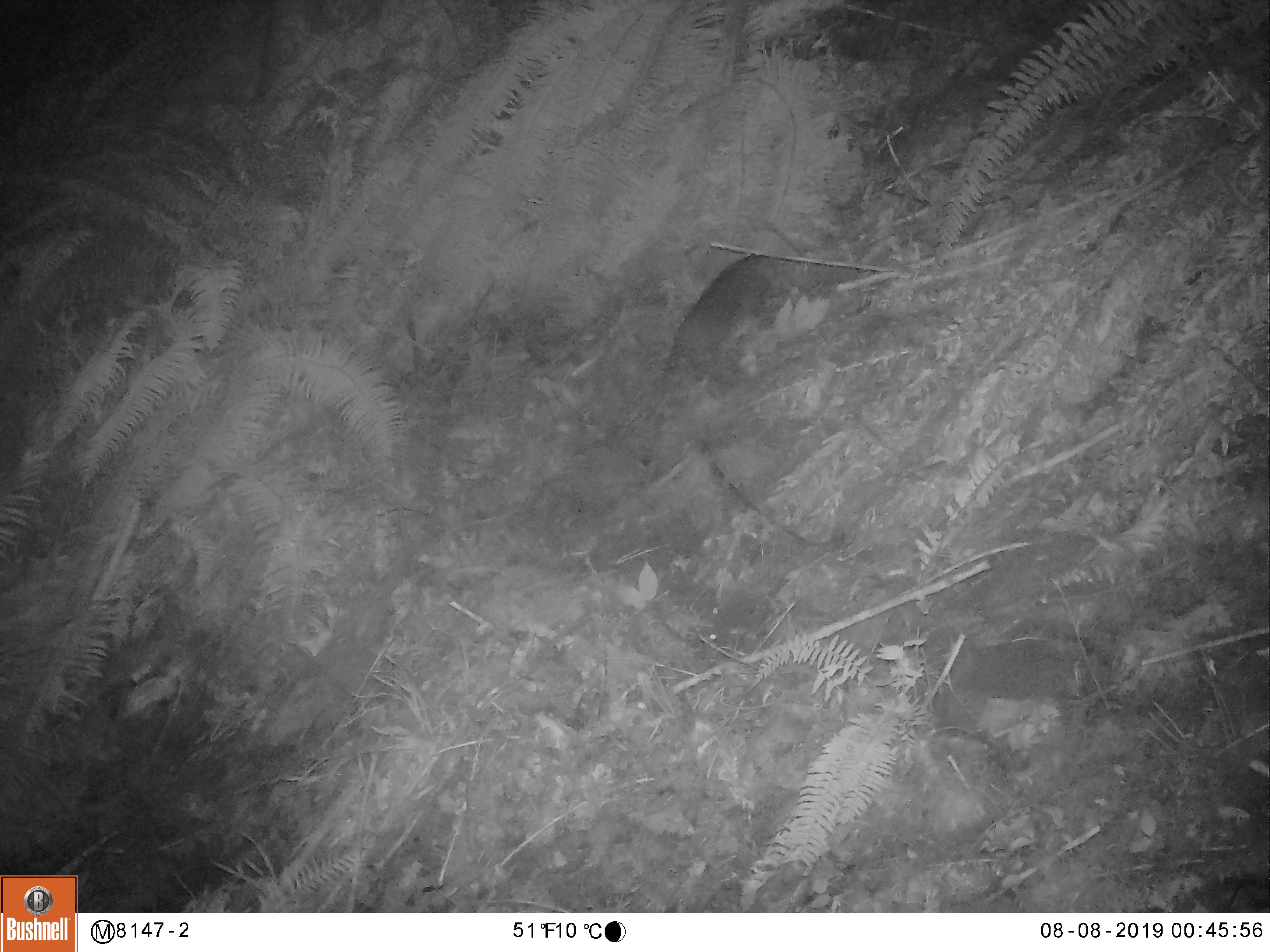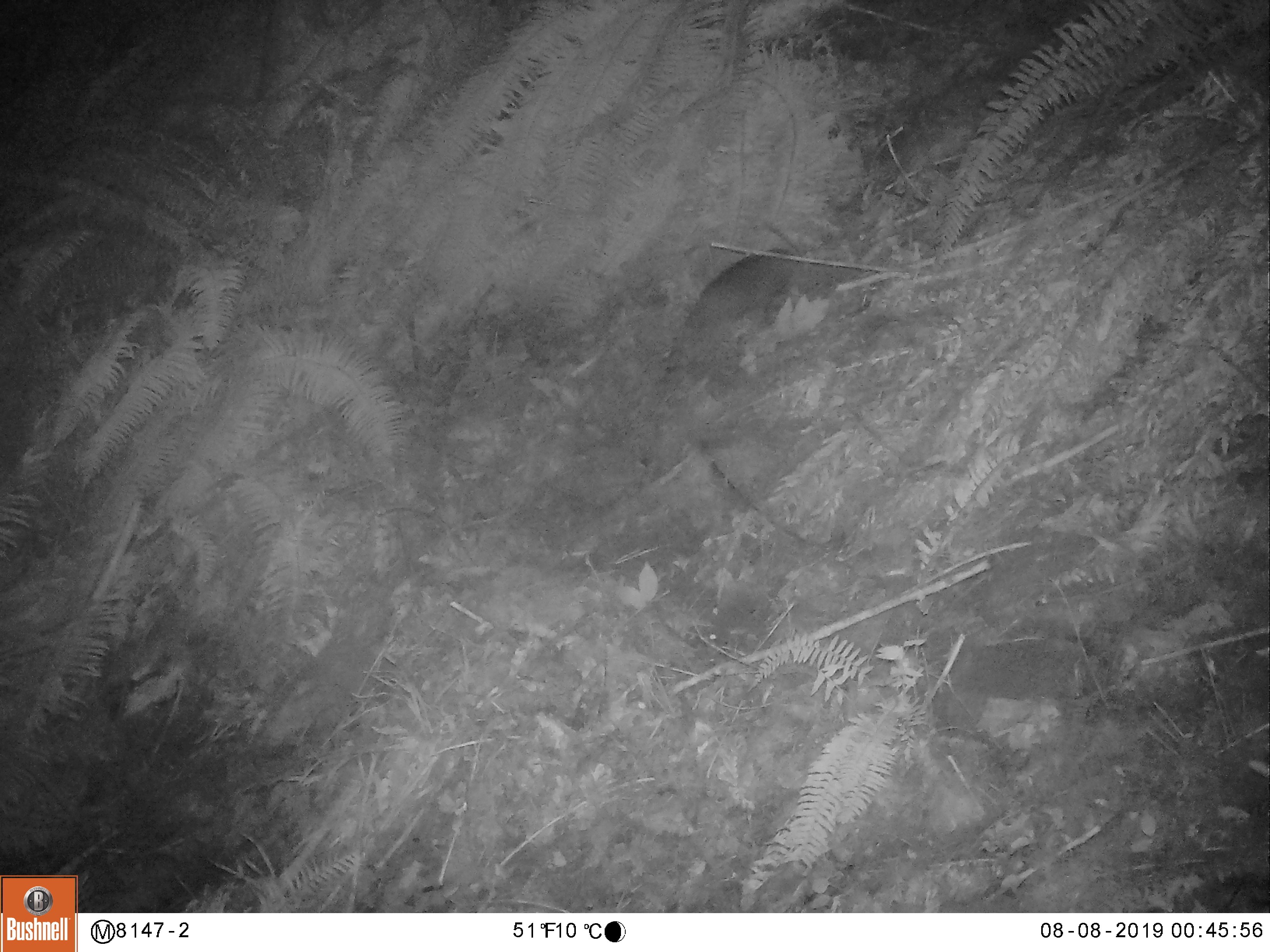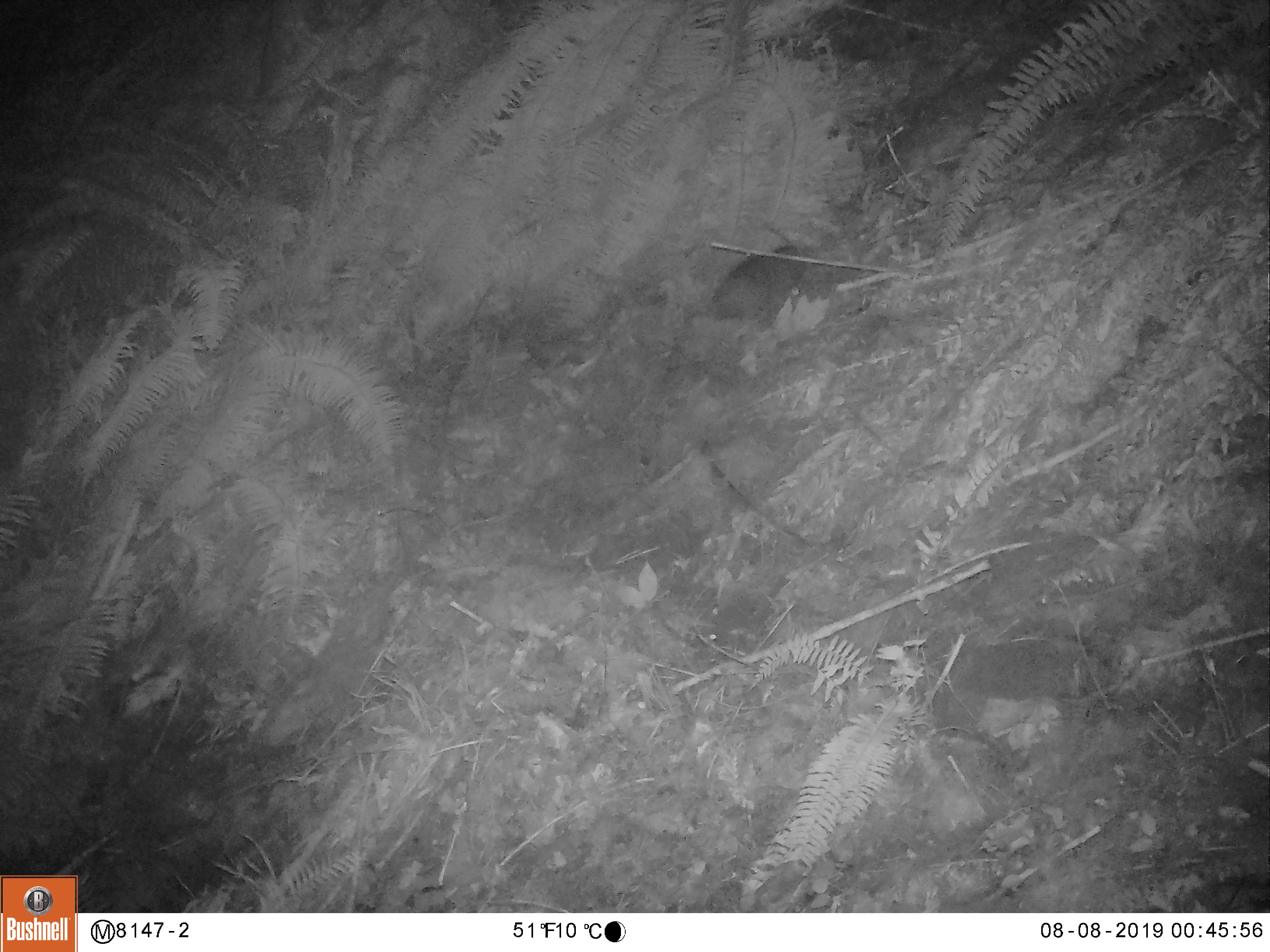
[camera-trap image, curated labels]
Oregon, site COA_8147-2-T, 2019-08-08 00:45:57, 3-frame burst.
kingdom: Animalia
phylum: Chordata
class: Mammalia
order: Rodentia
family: Aplodontiidae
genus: Aplodontia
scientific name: Aplodontia rufa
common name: mountain beaver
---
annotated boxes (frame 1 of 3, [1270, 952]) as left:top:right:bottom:
mountain beaver: 662:241:783:380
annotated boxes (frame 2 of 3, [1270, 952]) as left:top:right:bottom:
mountain beaver: 679:238:800:357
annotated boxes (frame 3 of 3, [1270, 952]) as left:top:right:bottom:
mountain beaver: 702:236:820:332